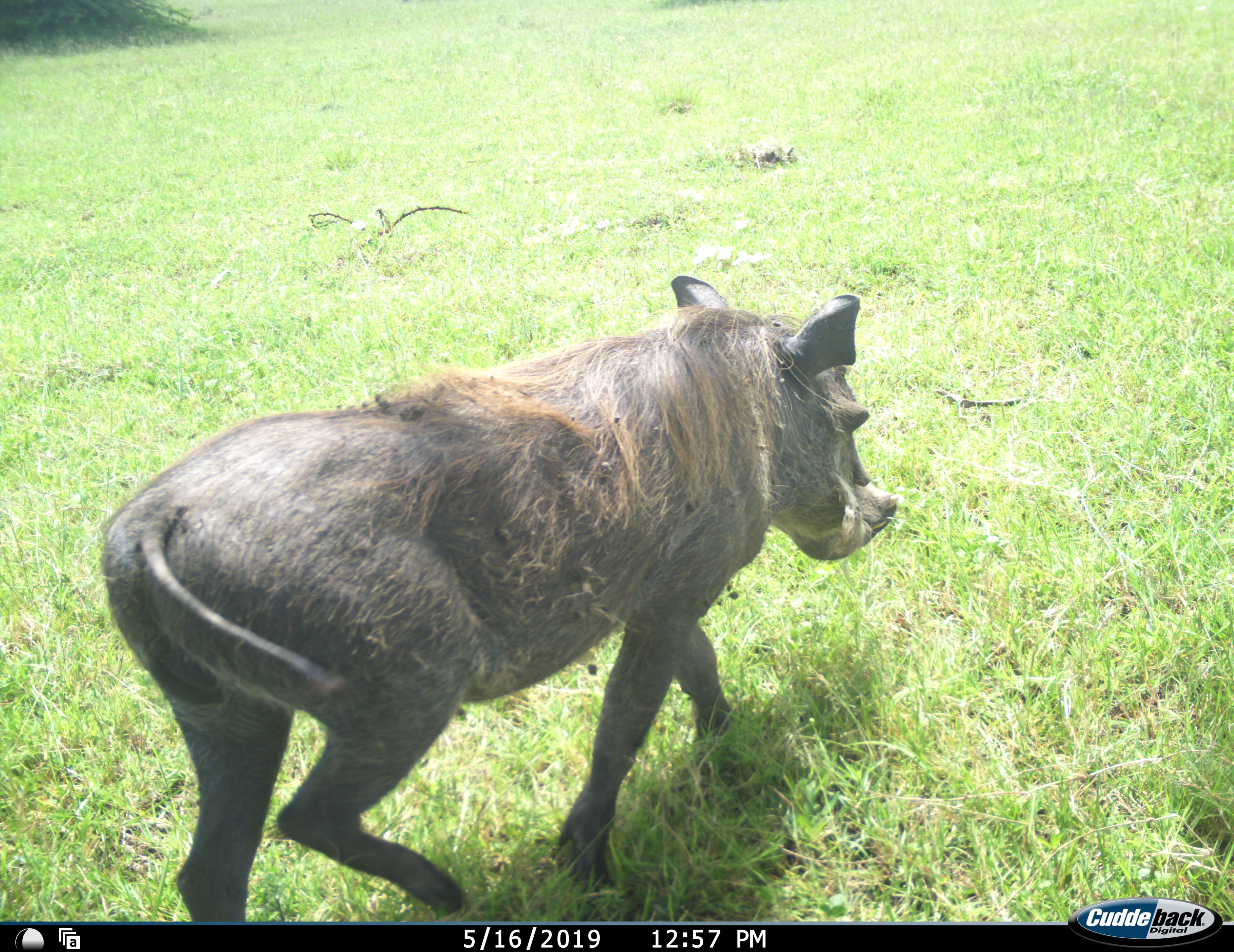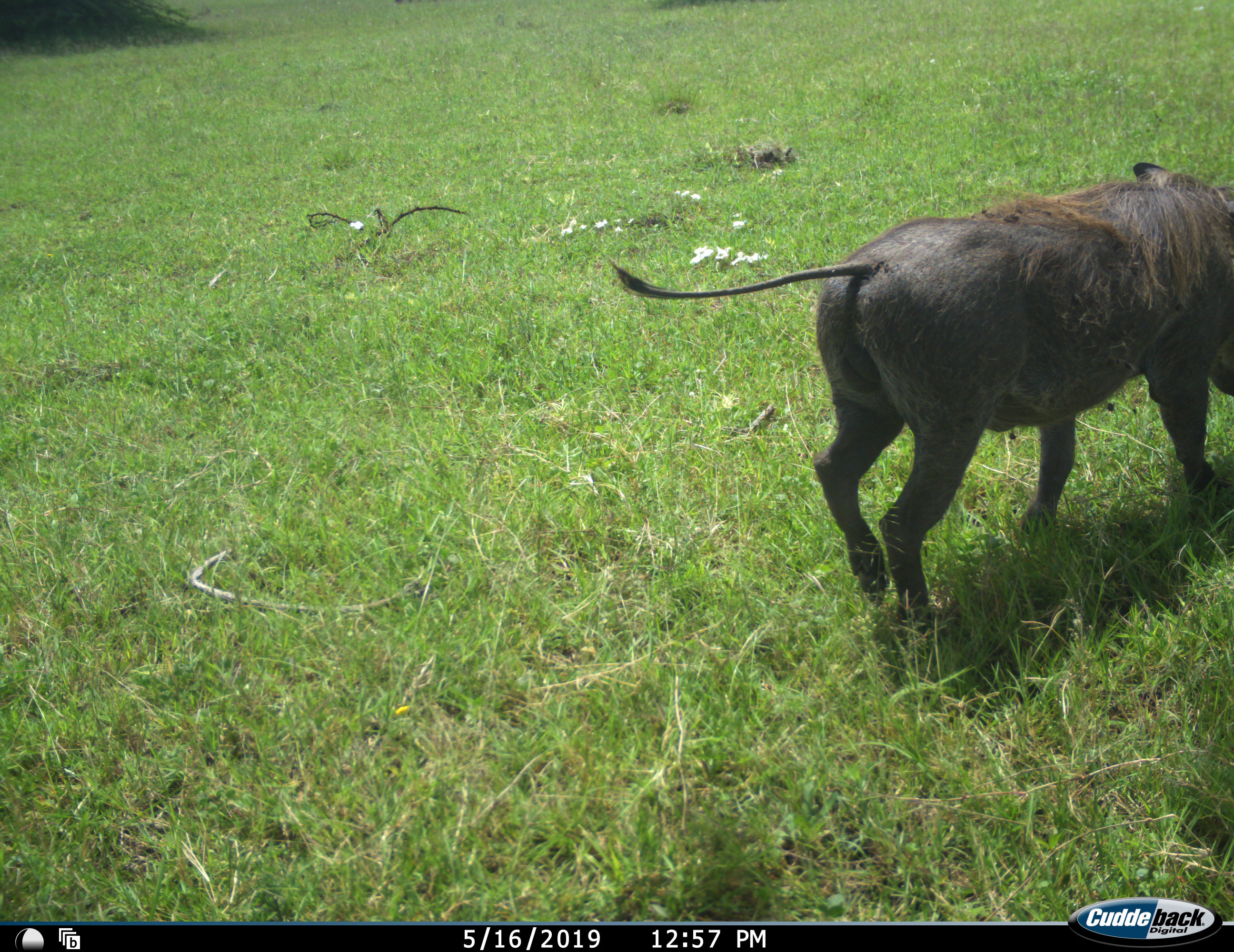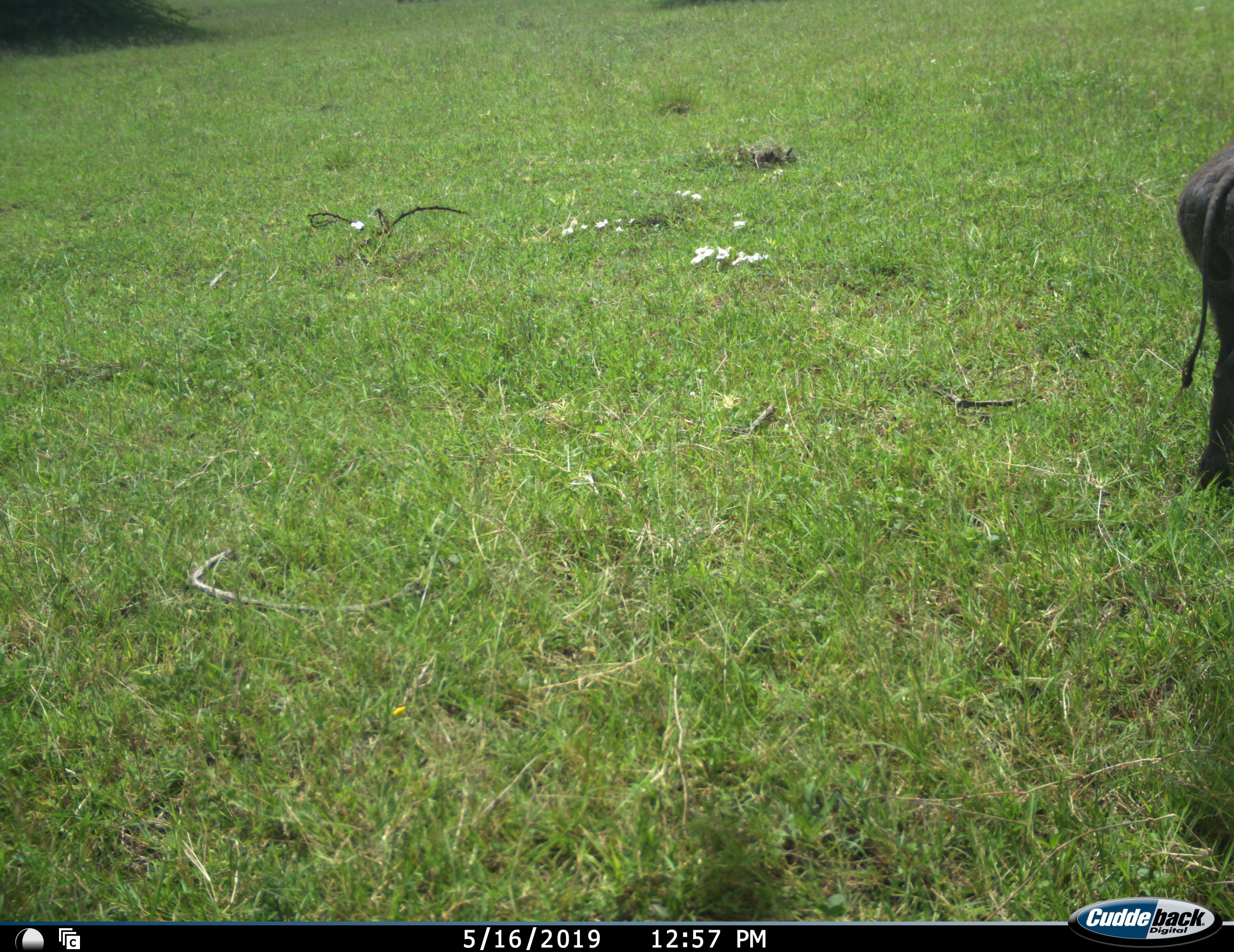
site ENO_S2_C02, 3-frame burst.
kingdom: Animalia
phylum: Chordata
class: Mammalia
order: Artiodactyla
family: Suidae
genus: Phacochoerus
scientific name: Phacochoerus africanus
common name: warthog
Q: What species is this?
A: Warthog (Phacochoerus africanus).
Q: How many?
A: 1.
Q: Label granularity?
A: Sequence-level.